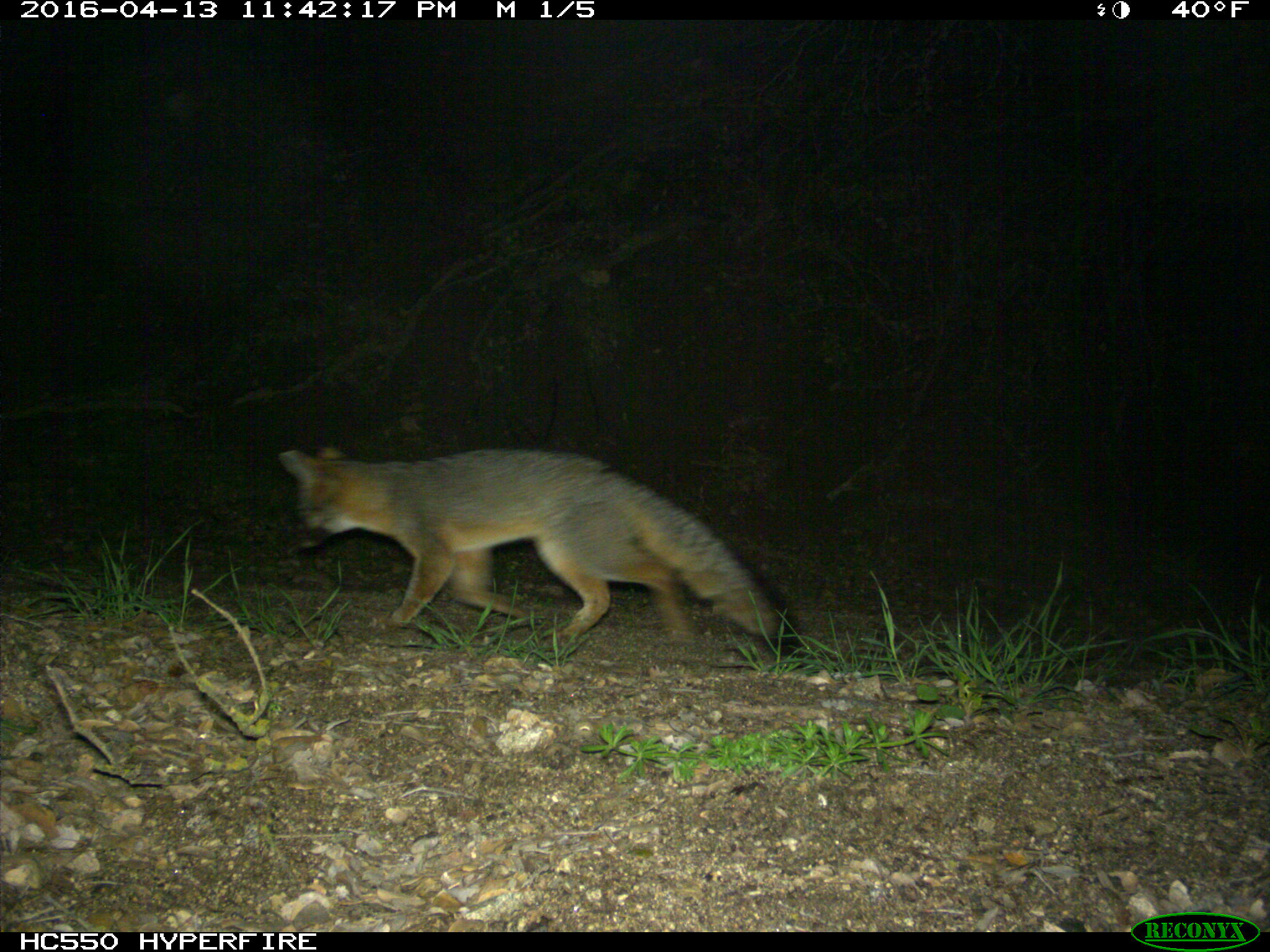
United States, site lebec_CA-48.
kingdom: Animalia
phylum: Chordata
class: Mammalia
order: Carnivora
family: Canidae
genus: Urocyon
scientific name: Urocyon cinereoargenteus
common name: gray fox